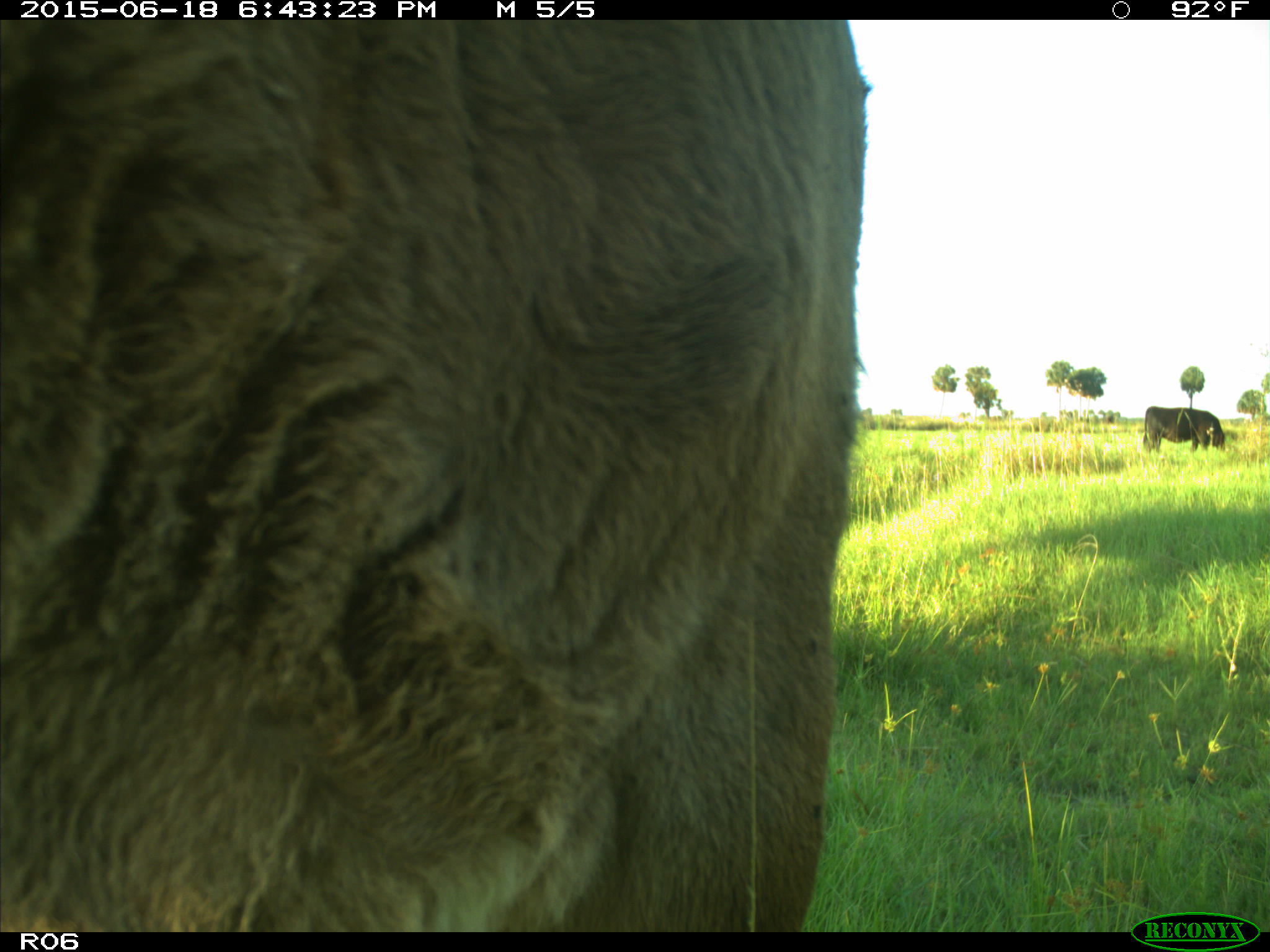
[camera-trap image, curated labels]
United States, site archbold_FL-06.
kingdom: Animalia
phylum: Chordata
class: Mammalia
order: Artiodactyla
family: Bovidae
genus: Bos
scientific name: Bos taurus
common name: domestic cow